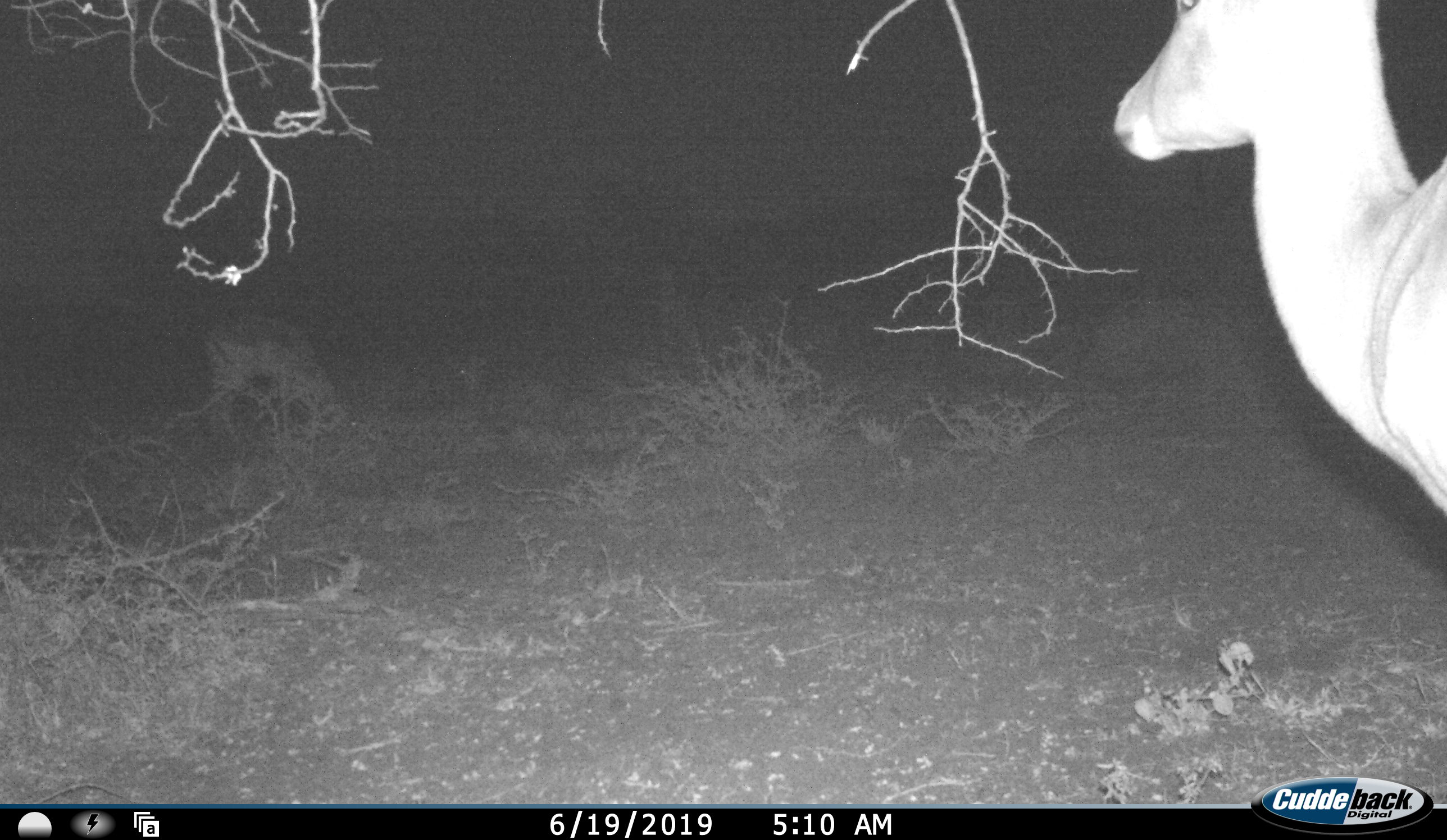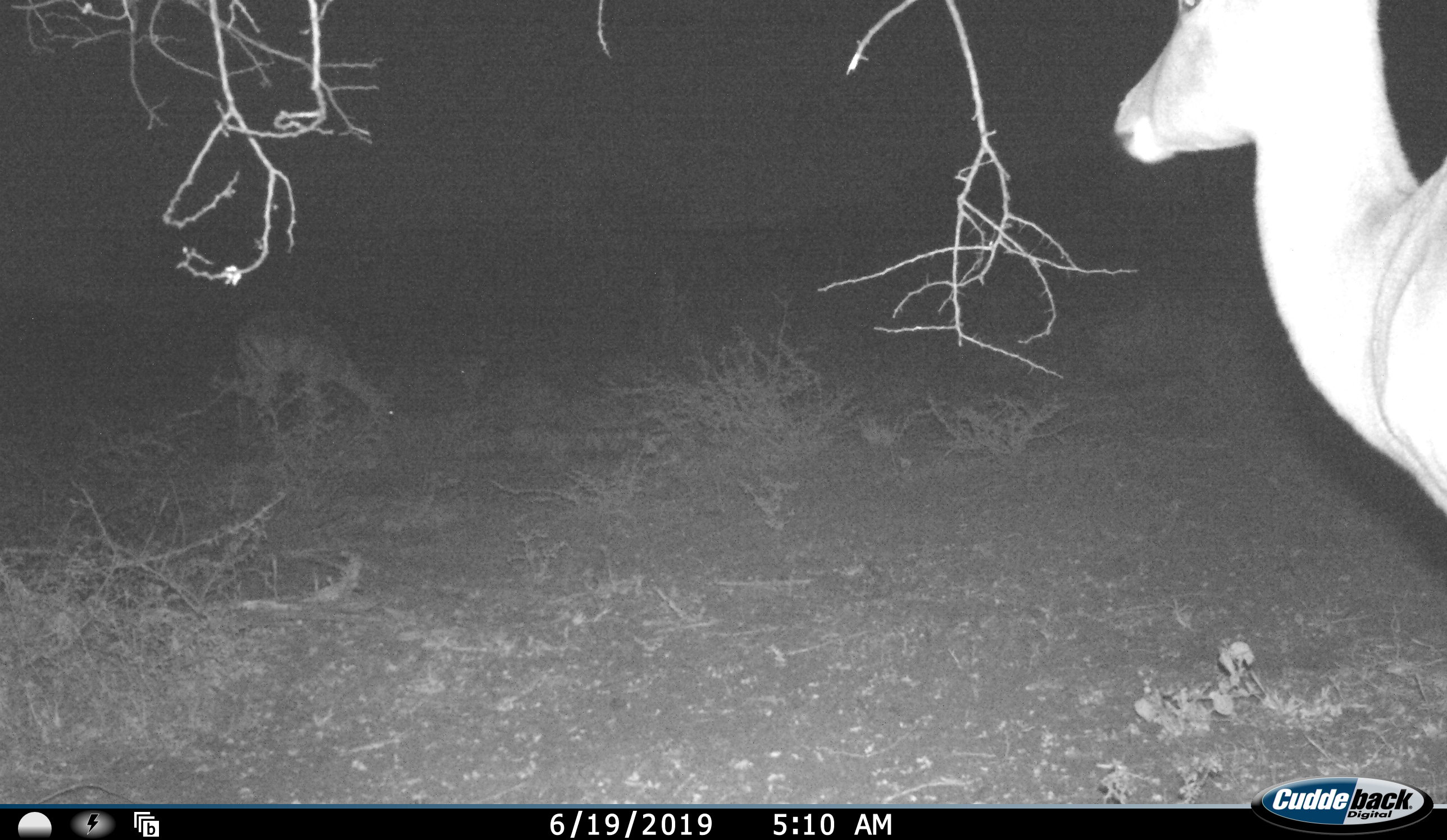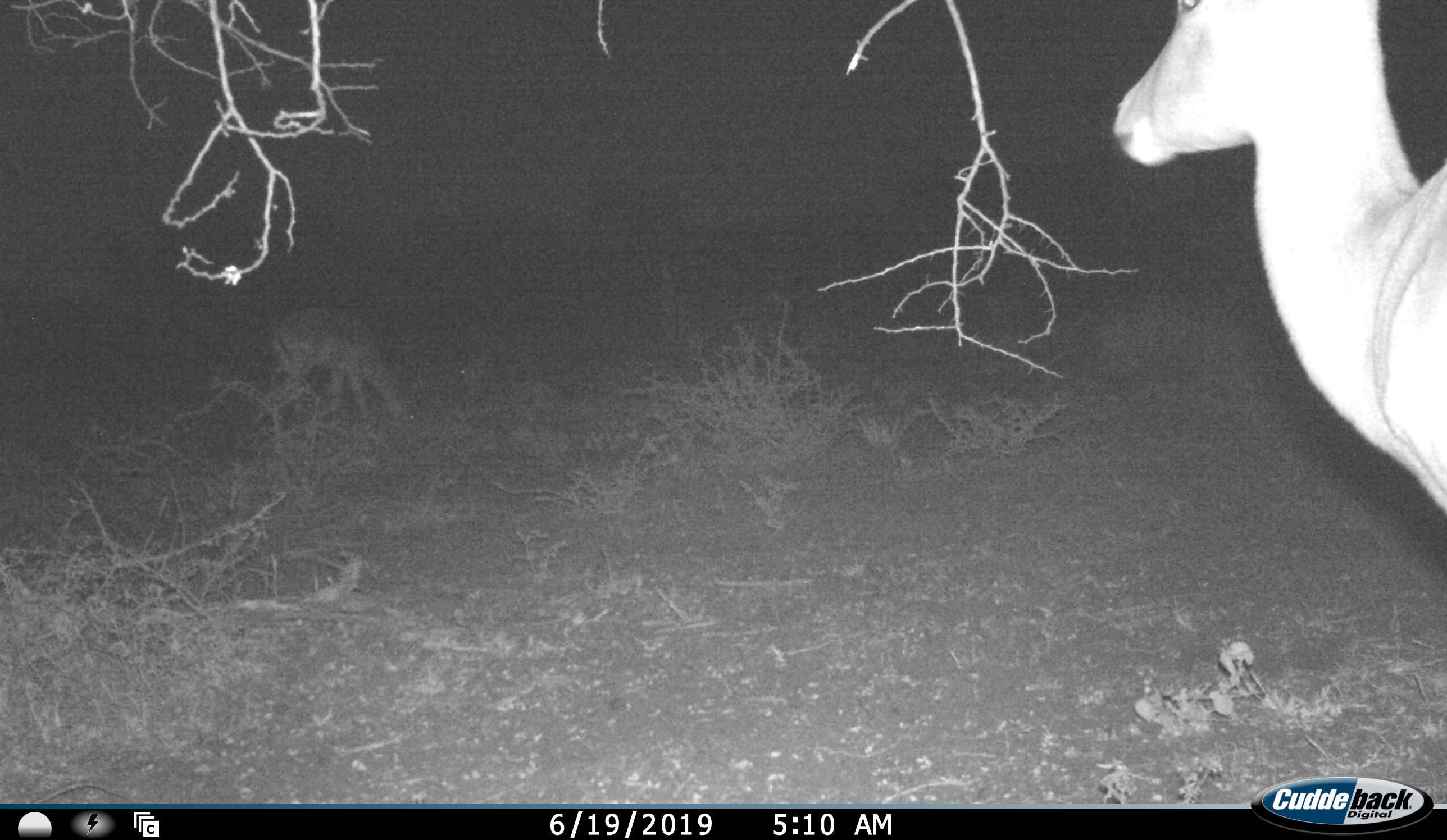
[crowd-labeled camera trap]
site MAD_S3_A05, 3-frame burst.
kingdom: Animalia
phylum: Chordata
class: Mammalia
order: Artiodactyla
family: Bovidae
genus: Aepyceros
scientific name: Aepyceros melampus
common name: impala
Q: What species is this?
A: Impala (Aepyceros melampus).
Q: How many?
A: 2.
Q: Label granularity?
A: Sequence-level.